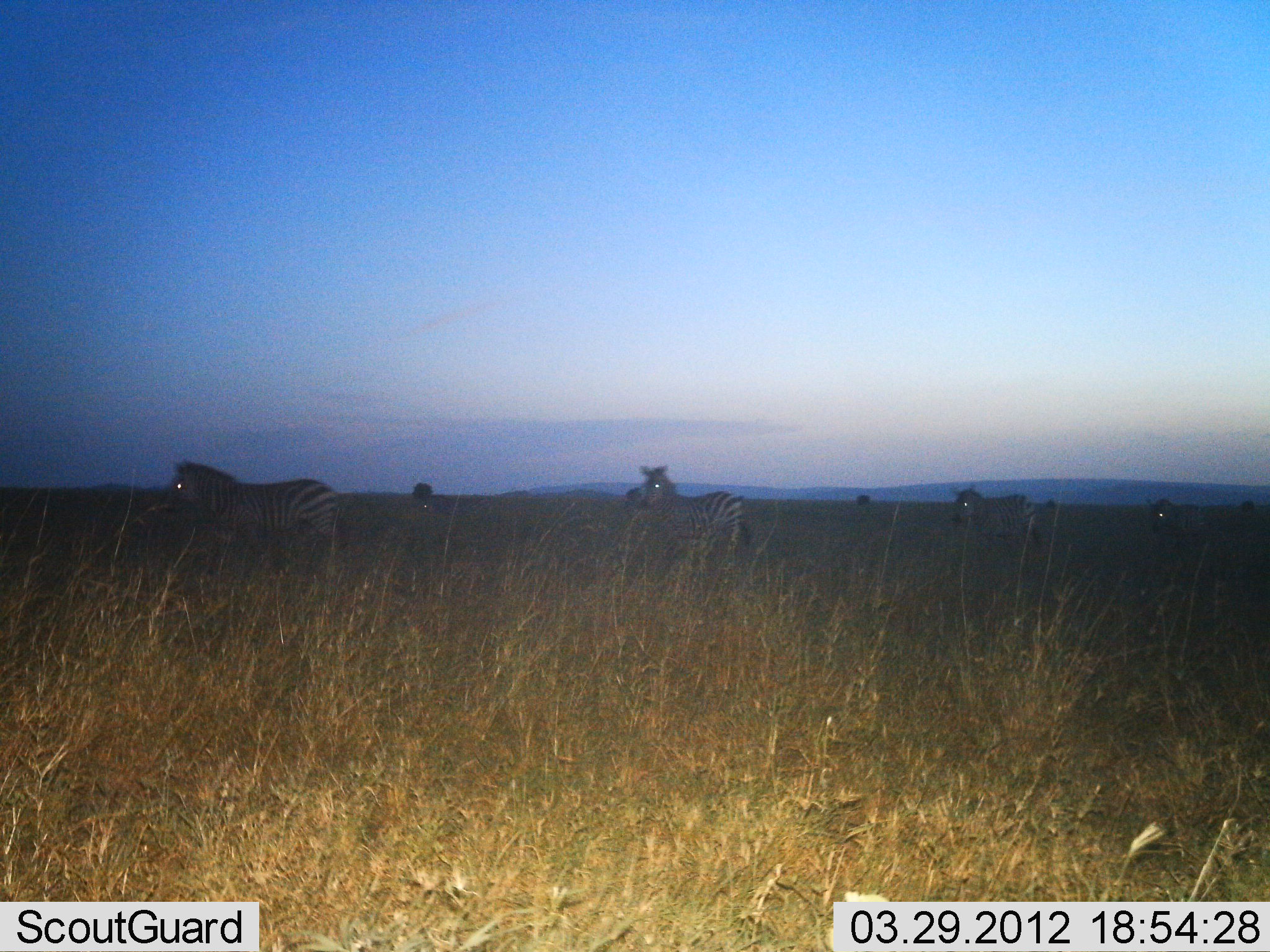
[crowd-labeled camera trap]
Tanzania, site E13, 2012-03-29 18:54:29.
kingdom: Animalia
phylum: Chordata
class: Mammalia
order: Perissodactyla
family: Equidae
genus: Equus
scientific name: Equus quagga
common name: plains zebra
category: zebra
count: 5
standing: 67%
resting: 0%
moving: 43%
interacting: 0%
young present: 0%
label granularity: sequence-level